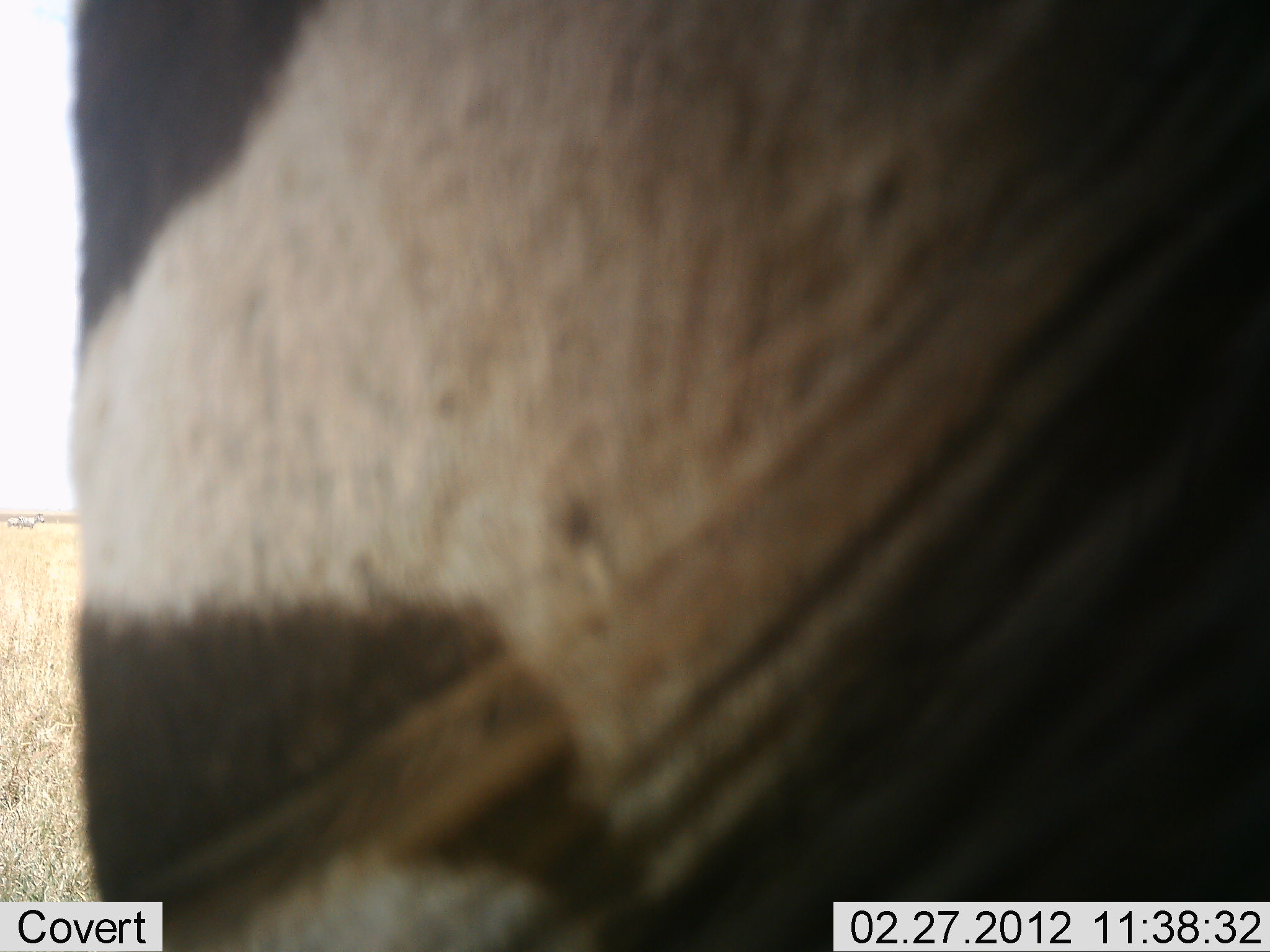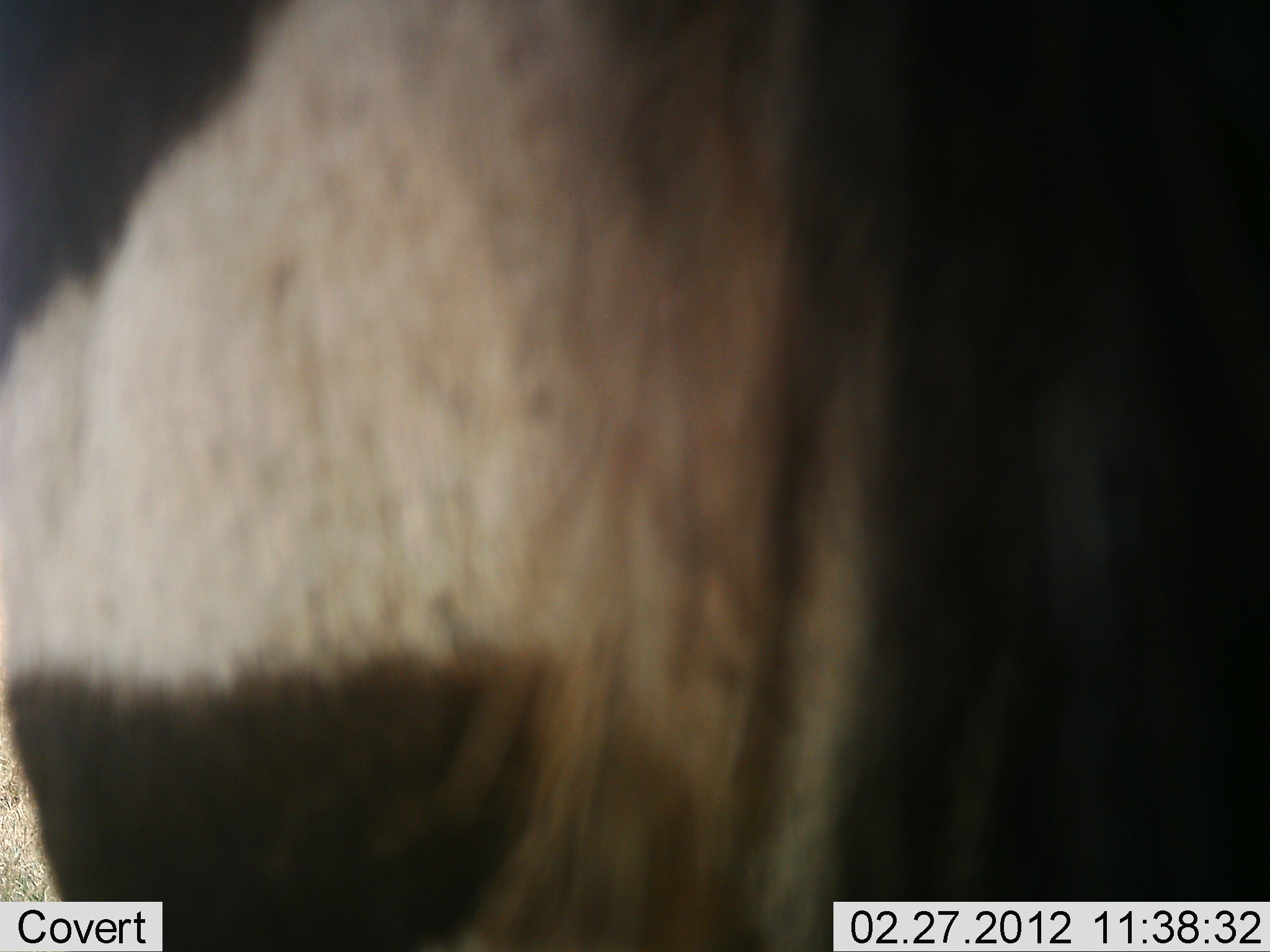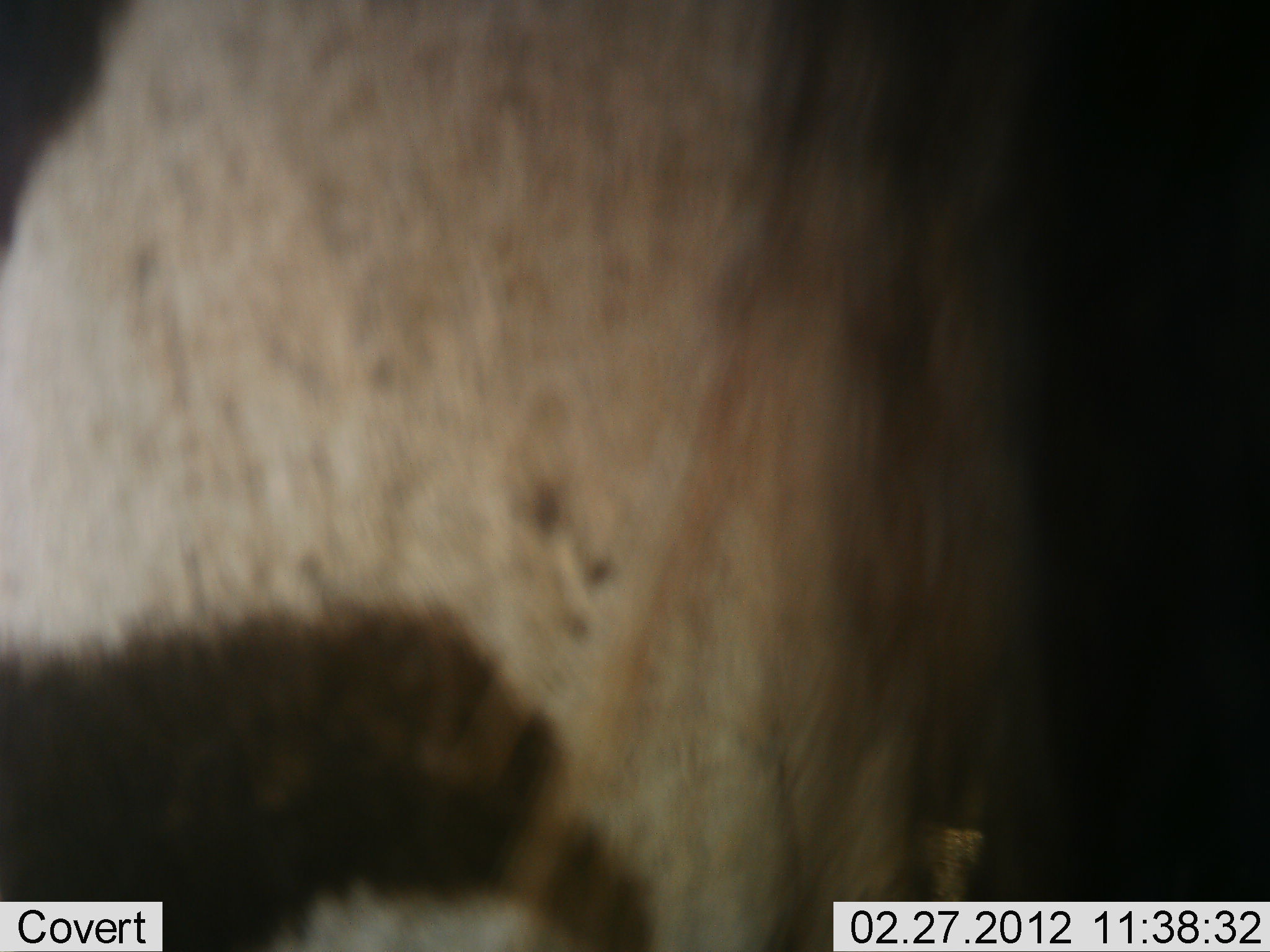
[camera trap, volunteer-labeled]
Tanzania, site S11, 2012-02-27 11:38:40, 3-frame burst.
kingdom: Animalia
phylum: Chordata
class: Mammalia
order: Perissodactyla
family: Equidae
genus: Equus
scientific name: Equus quagga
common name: plains zebra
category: zebra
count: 1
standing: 89%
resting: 0%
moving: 11%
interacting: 0%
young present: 0%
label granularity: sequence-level